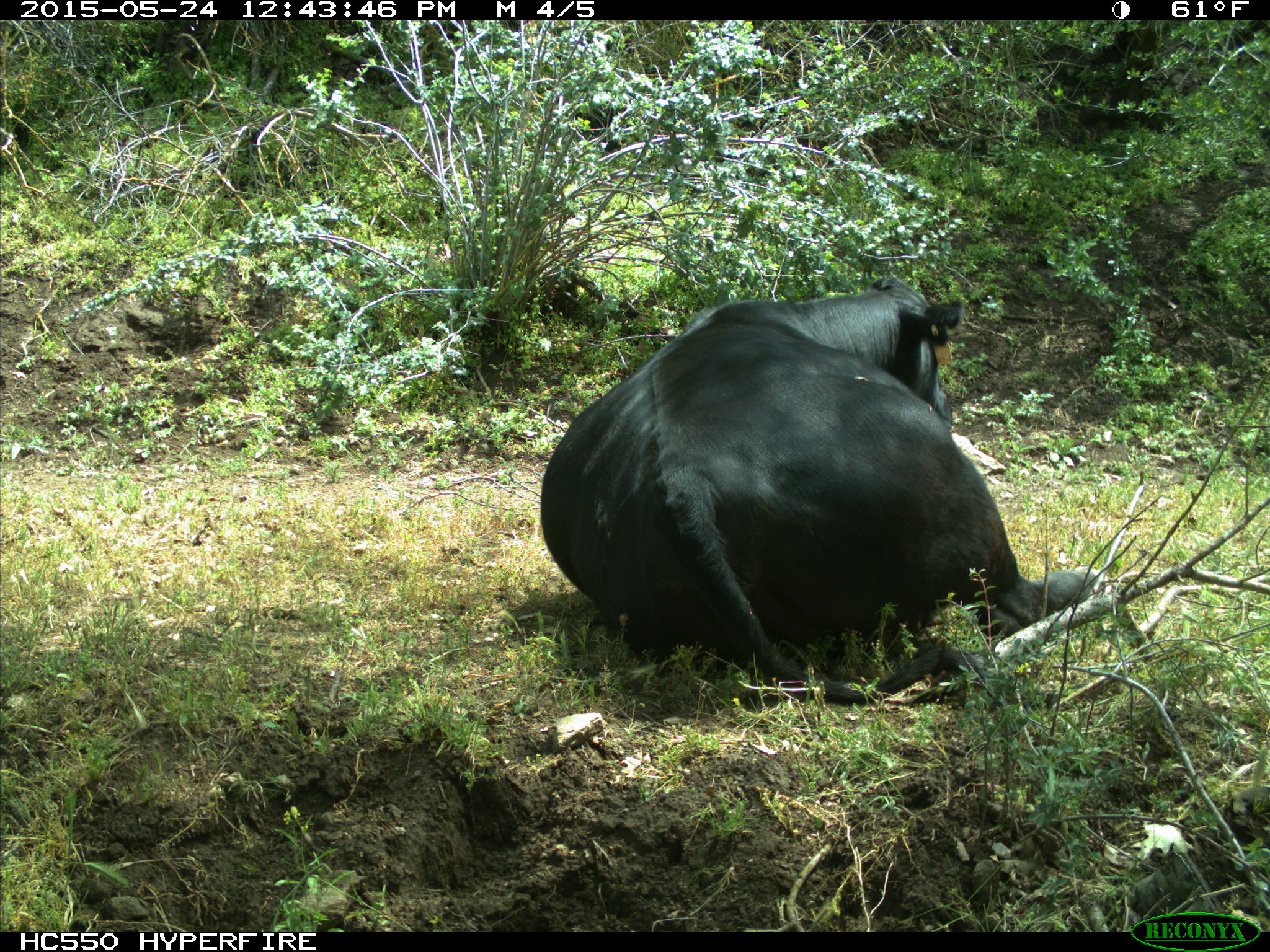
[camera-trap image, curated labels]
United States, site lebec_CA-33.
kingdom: Animalia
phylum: Chordata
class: Mammalia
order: Artiodactyla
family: Bovidae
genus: Bos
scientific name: Bos taurus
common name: domestic cow